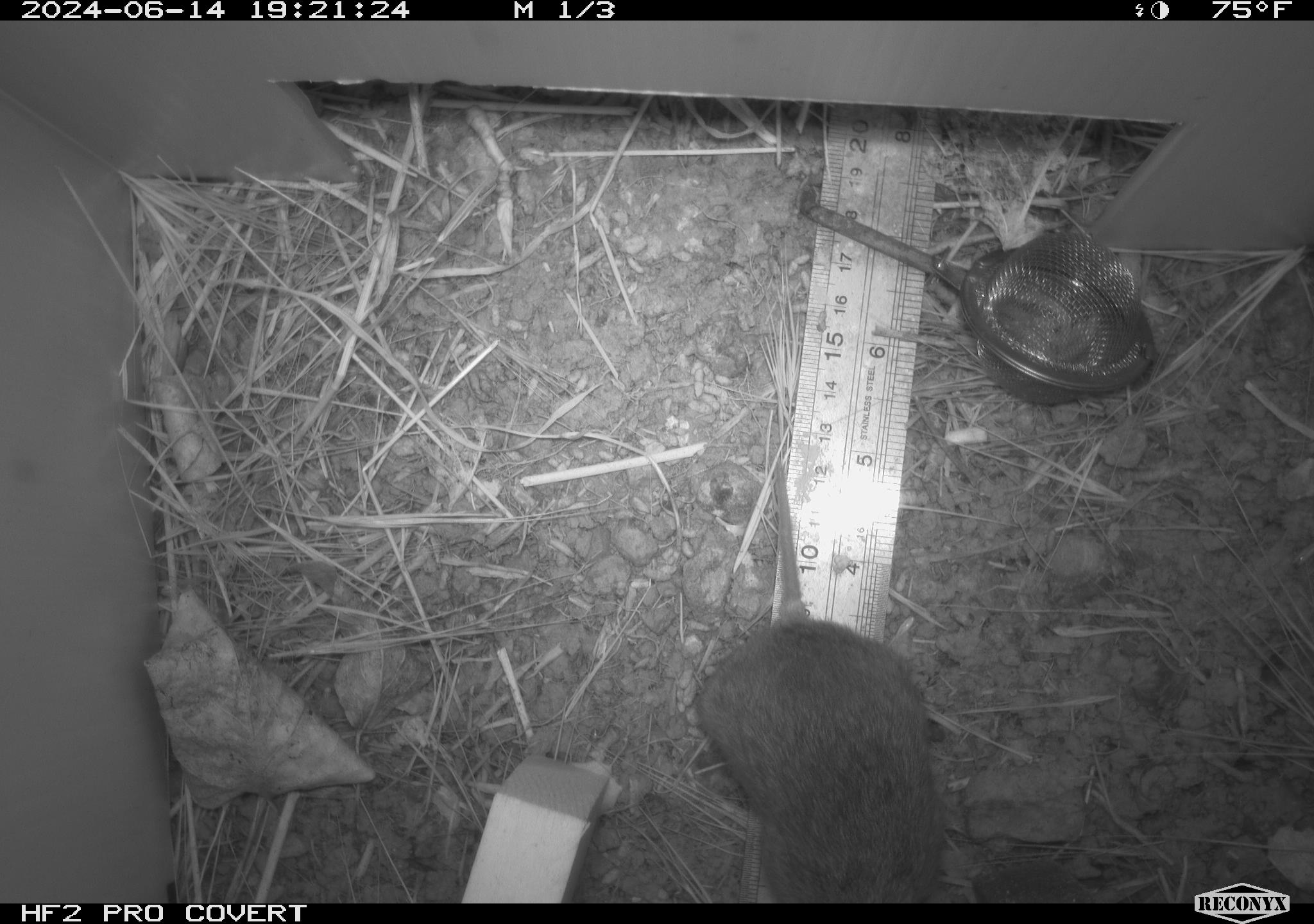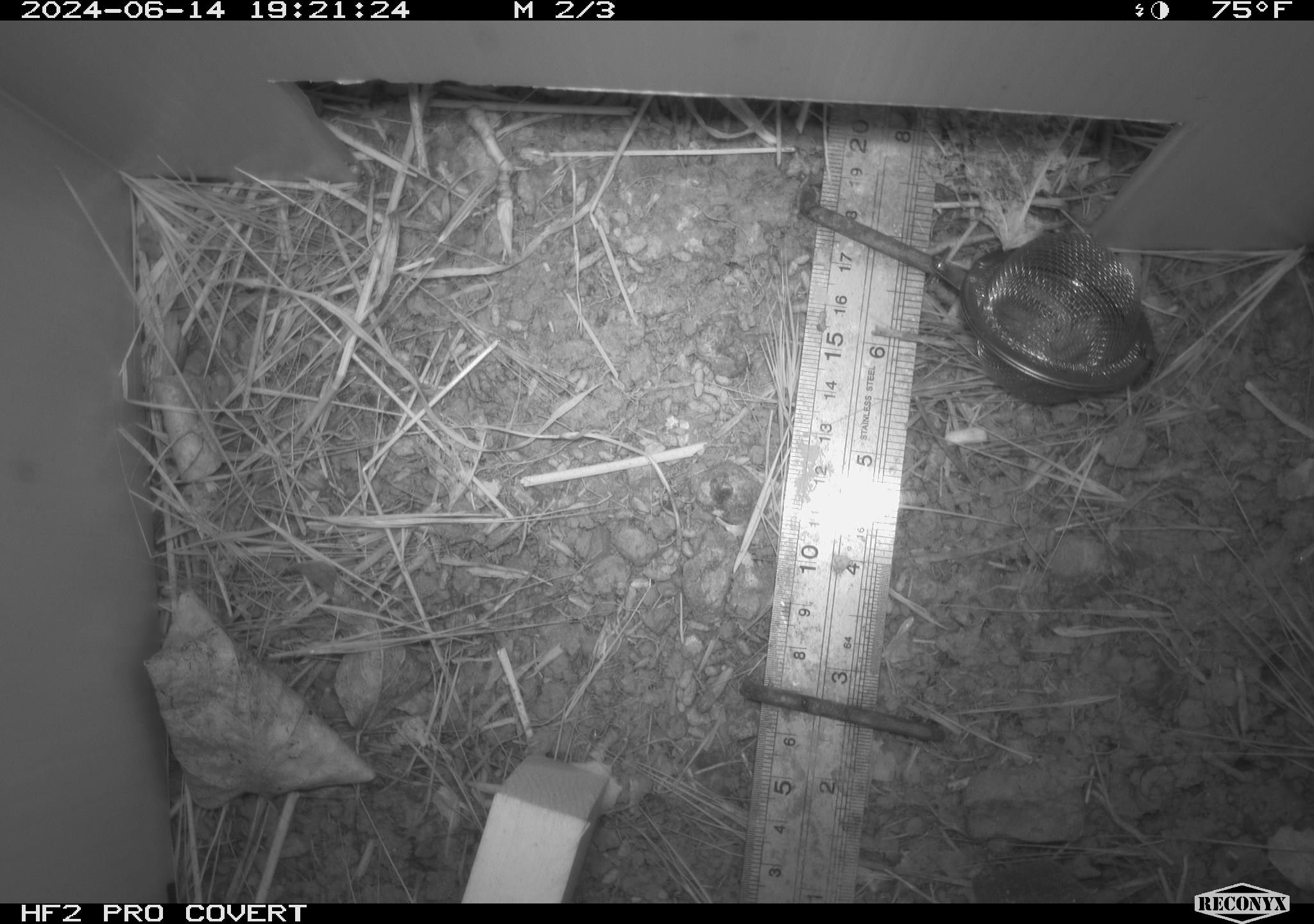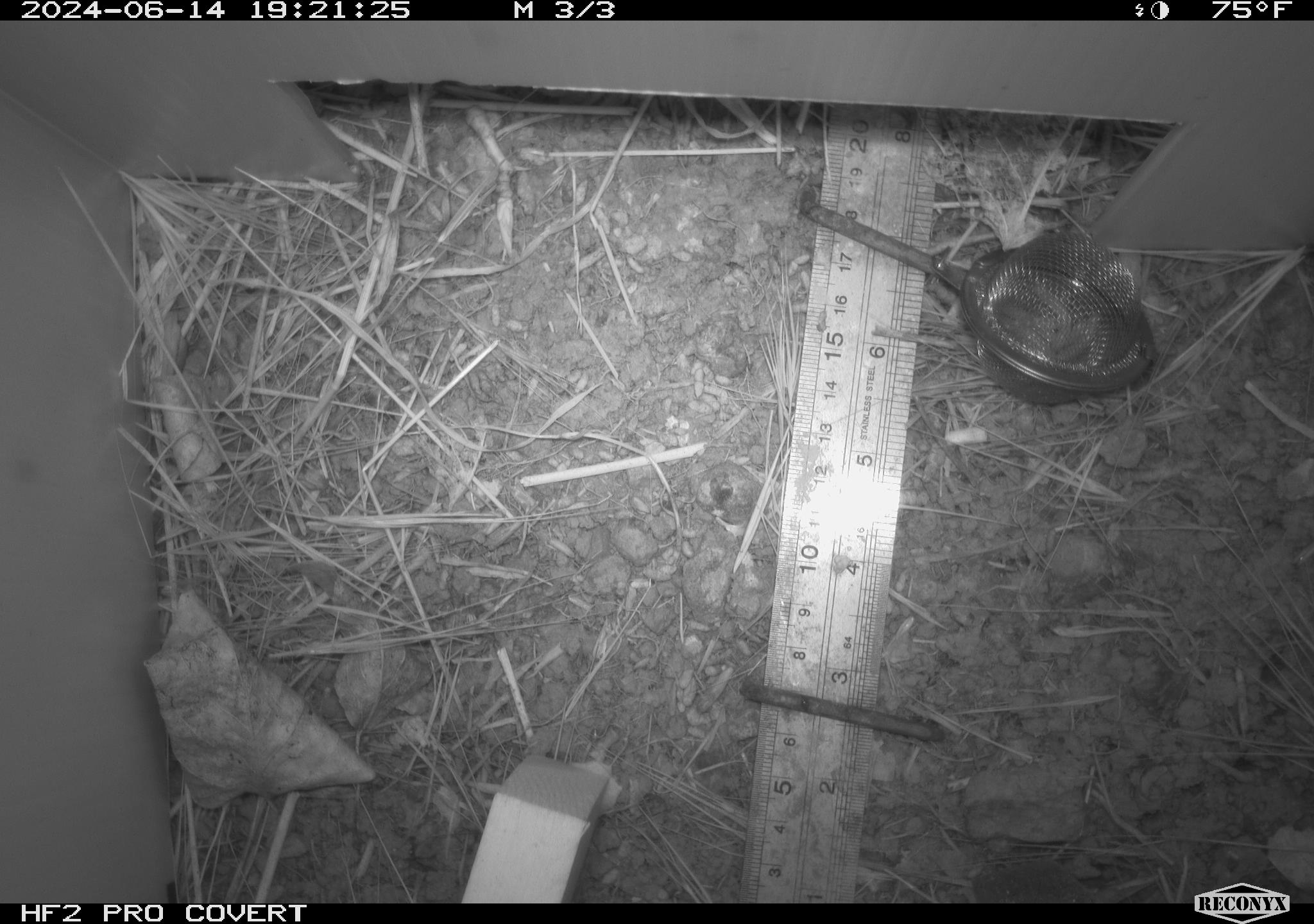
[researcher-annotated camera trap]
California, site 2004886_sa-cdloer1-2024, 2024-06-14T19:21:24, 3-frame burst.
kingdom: Animalia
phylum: Chordata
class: Mammalia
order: Rodentia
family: Cricetidae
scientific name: Arvicolinae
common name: voles, lemmings, and muskrats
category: arvicolinae subfamily